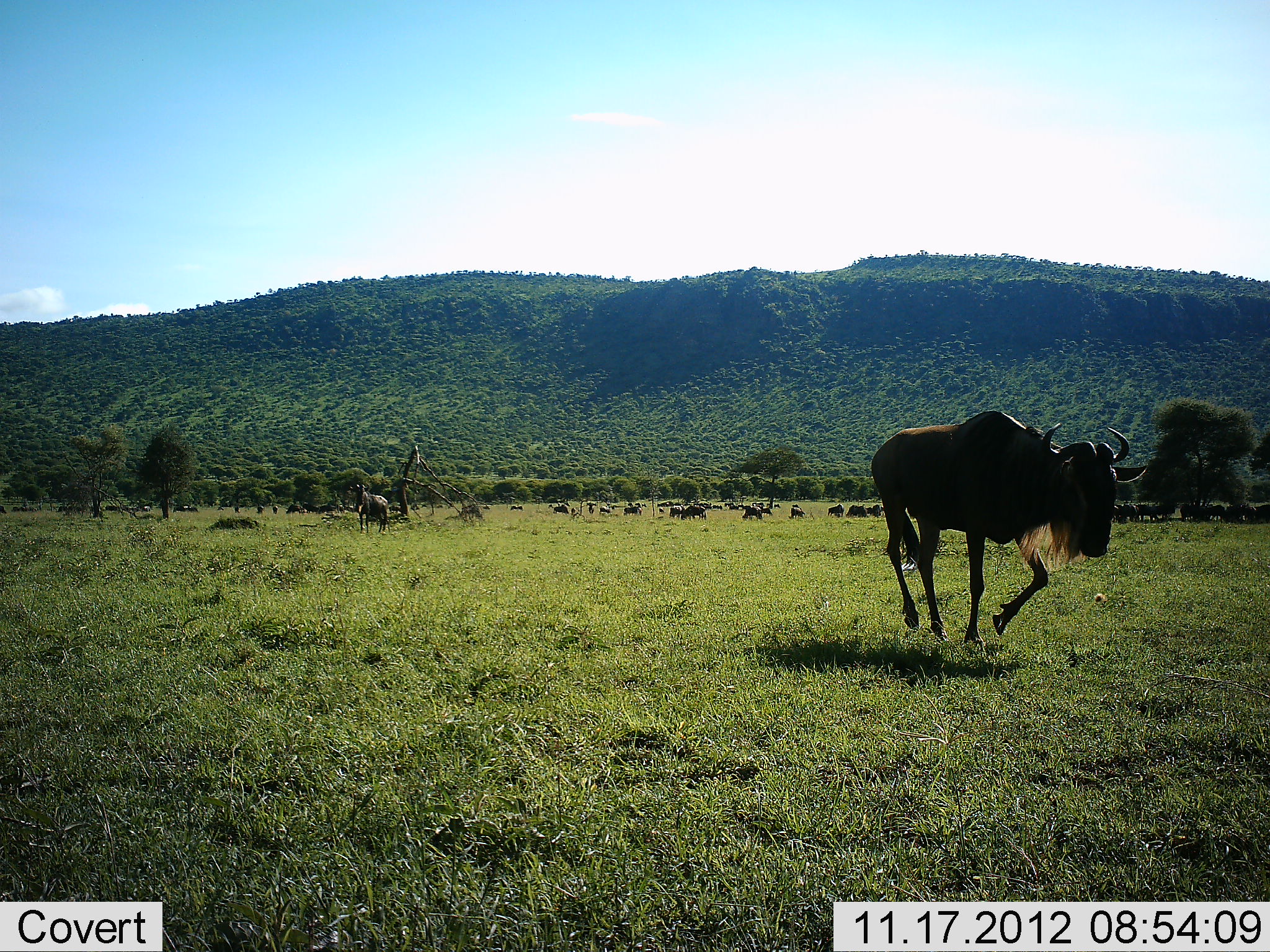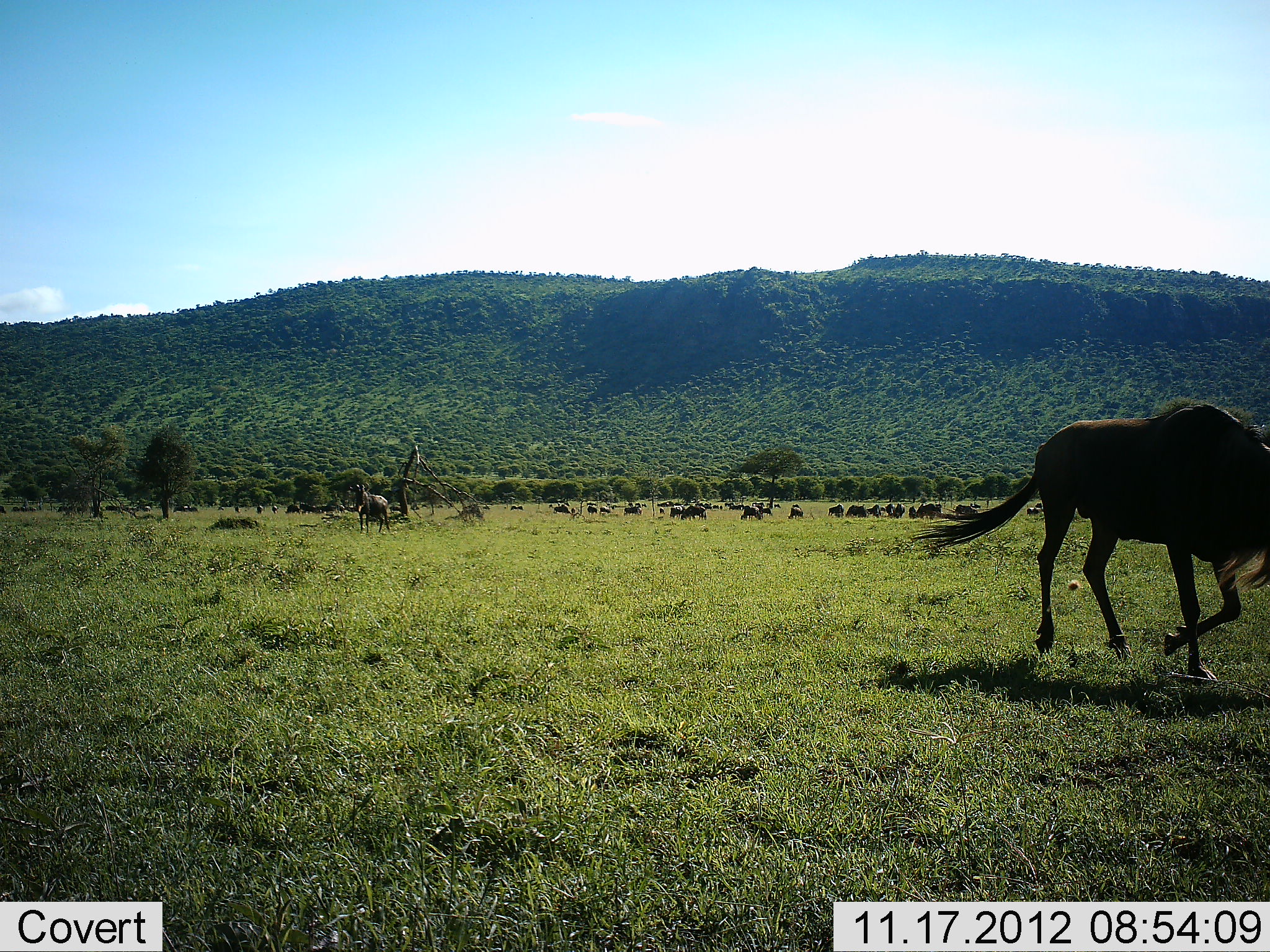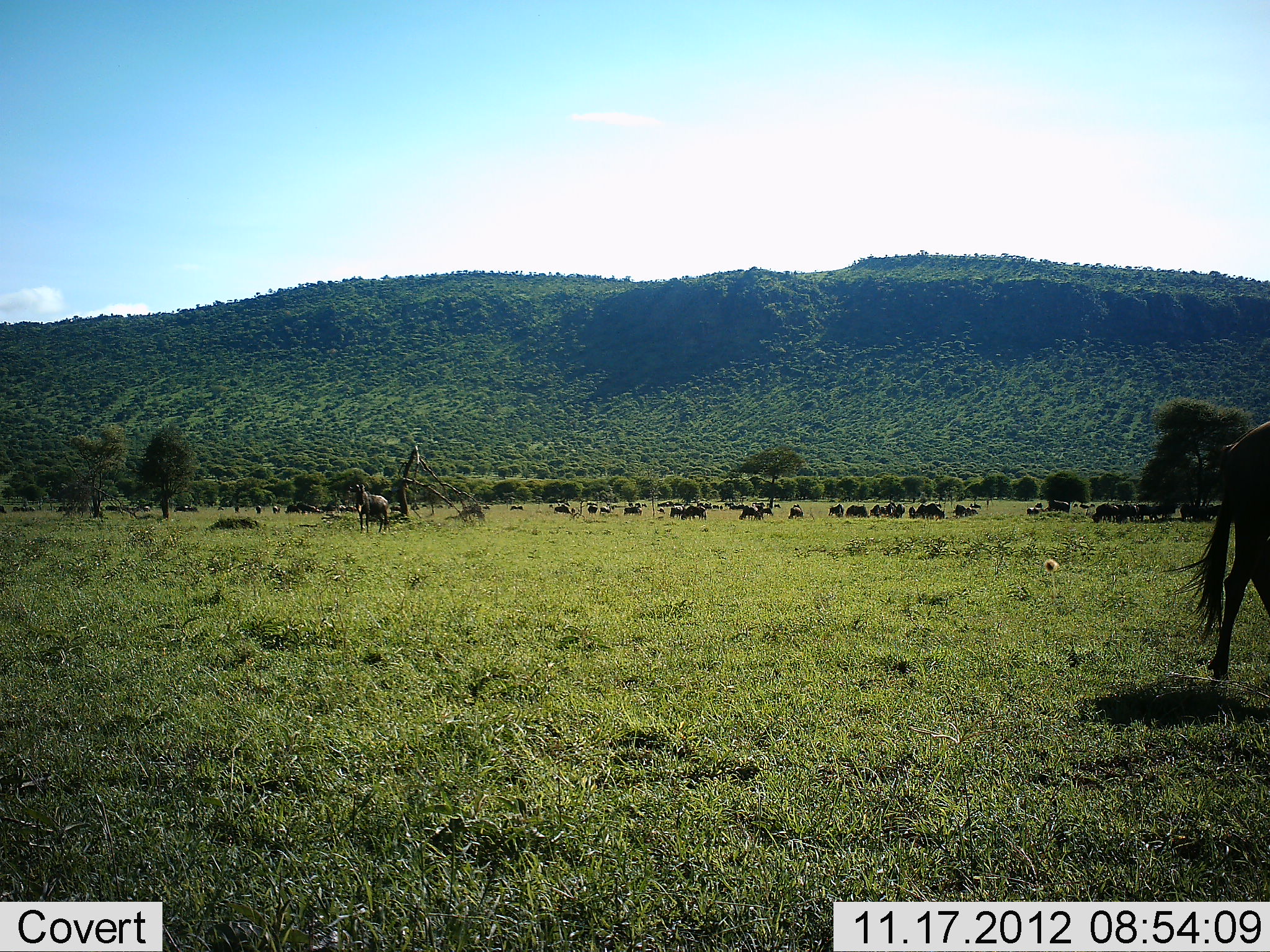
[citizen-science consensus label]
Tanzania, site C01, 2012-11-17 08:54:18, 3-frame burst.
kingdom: Animalia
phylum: Chordata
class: Mammalia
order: Artiodactyla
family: Bovidae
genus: Connochaetes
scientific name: Connochaetes taurinus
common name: blue wildebeest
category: wildebeest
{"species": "wildebeest (blue wildebeest) (Connochaetes taurinus)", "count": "11-50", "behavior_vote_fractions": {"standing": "40%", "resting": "0%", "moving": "100%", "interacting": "0%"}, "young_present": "0%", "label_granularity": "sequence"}